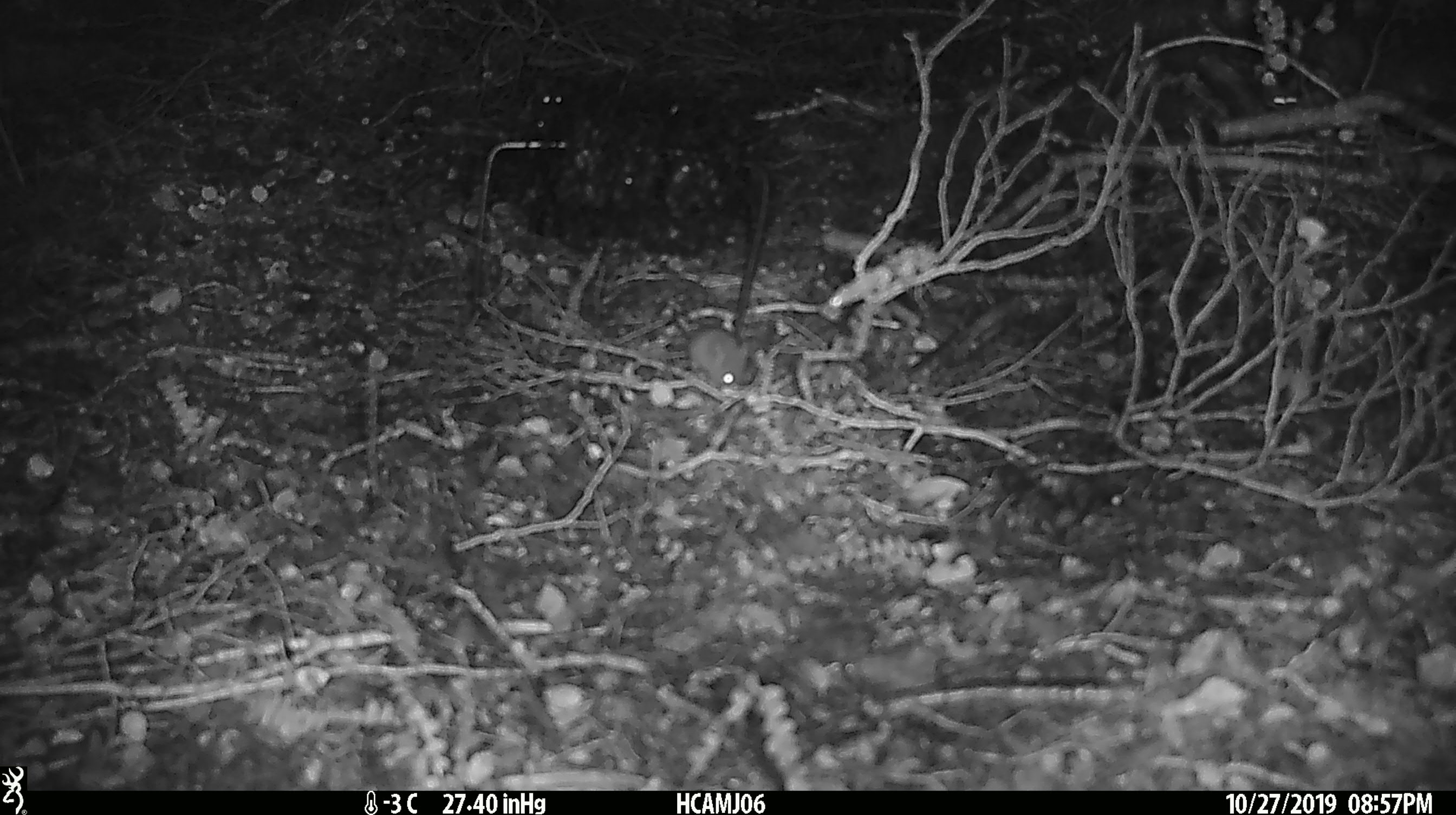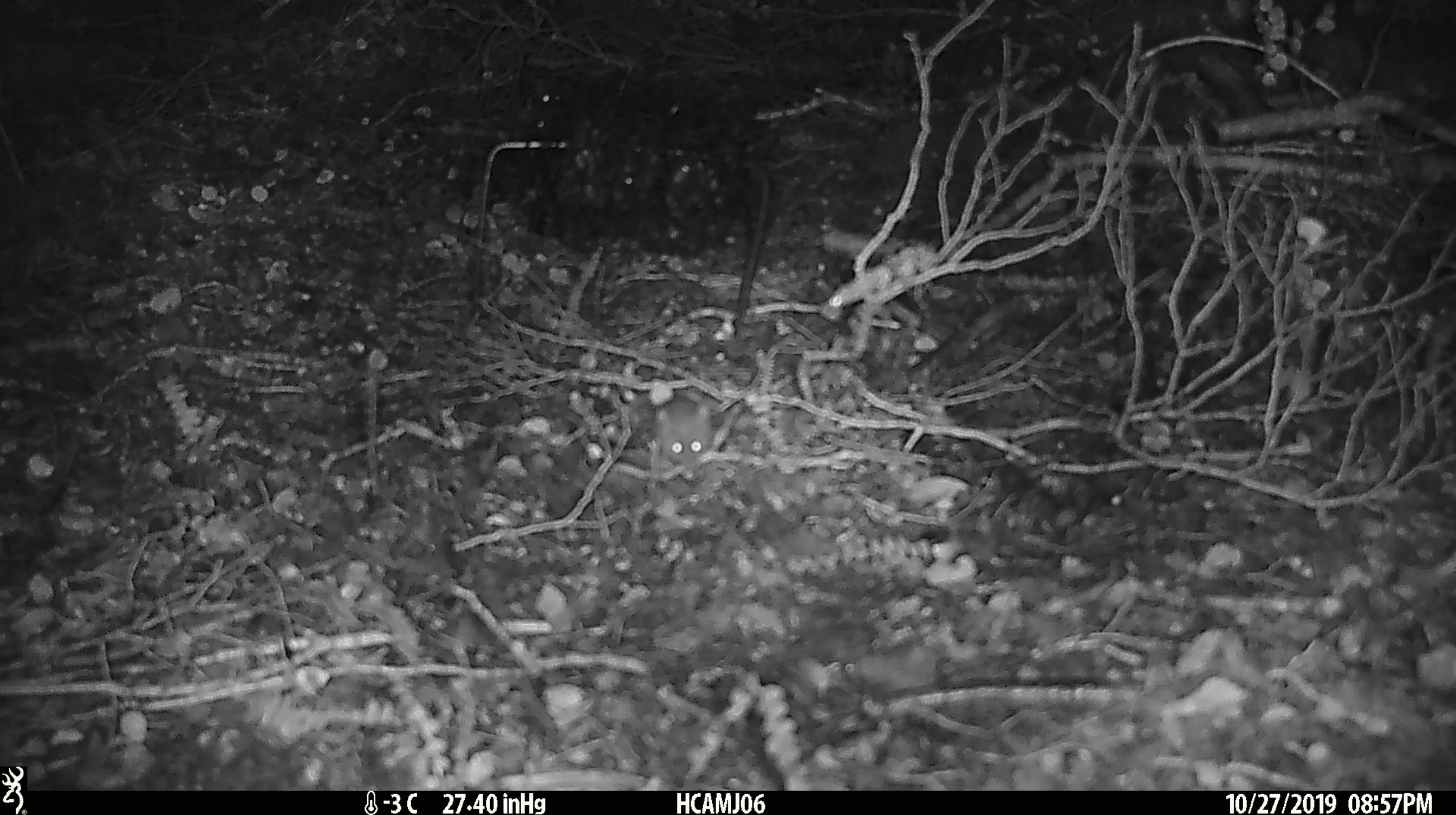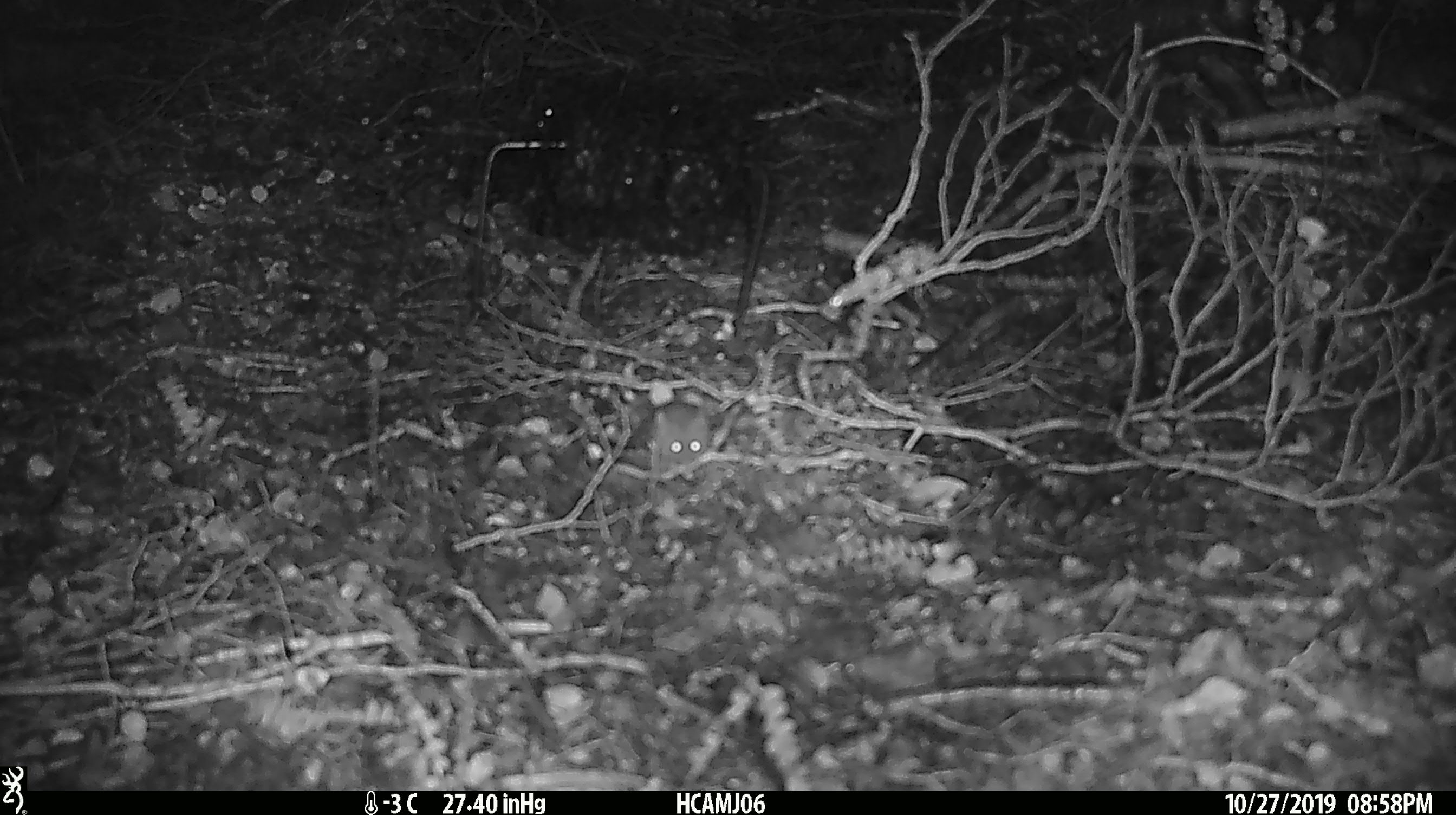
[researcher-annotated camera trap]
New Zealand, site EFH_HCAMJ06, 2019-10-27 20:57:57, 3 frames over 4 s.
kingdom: Animalia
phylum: Chordata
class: Mammalia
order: Rodentia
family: Muridae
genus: Mus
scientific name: Mus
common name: mouse